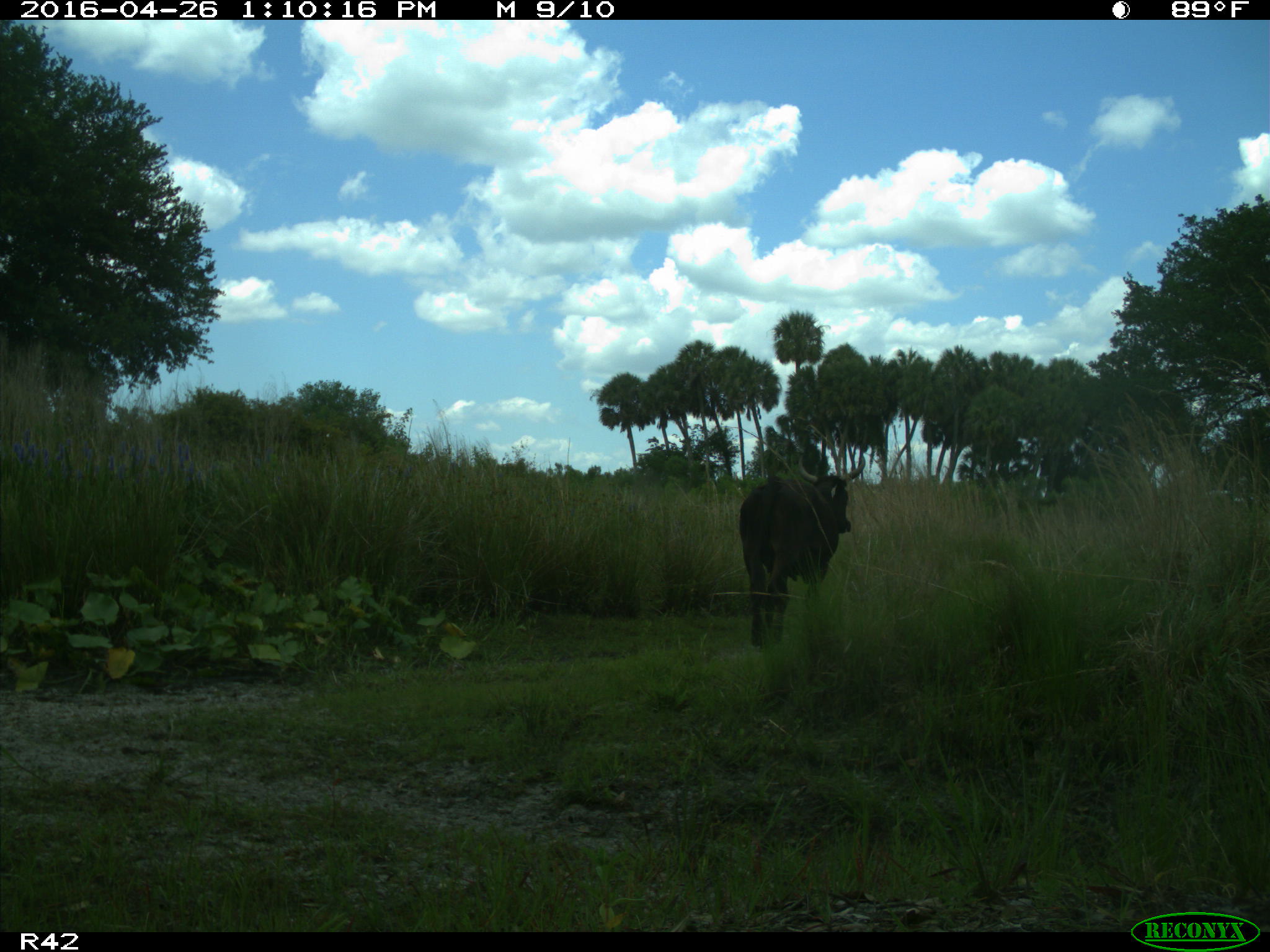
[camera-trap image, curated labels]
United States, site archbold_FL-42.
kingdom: Animalia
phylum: Chordata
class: Mammalia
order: Artiodactyla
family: Bovidae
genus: Bos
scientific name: Bos taurus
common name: domestic cow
Bos taurus (domestic cow).